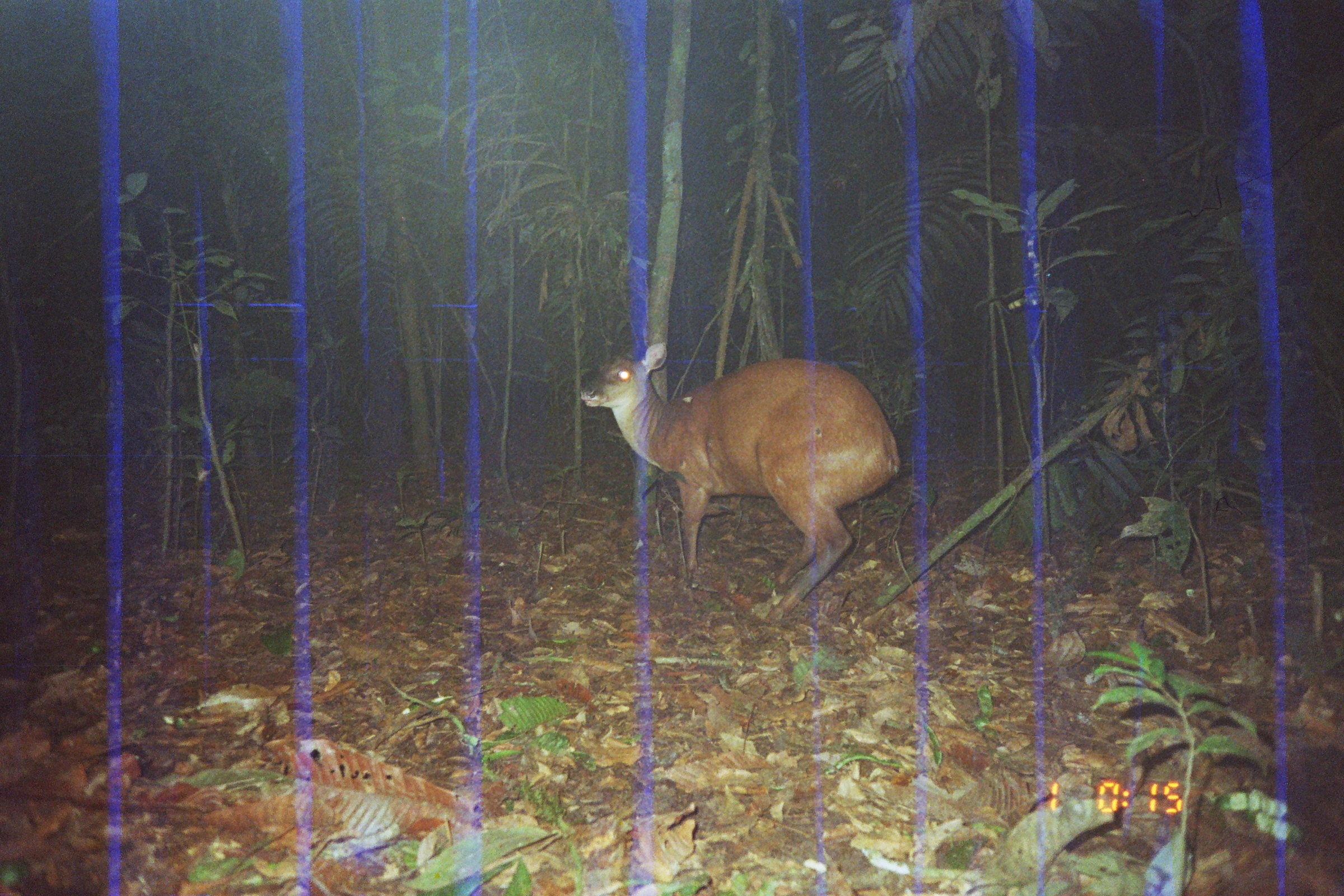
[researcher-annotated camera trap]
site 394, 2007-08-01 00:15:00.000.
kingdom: Animalia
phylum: Chordata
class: Mammalia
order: Artiodactyla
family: Cervidae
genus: Mazama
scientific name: Mazama americana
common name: red brocket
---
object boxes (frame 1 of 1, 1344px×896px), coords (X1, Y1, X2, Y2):
mazama americana: (576, 341, 901, 623)